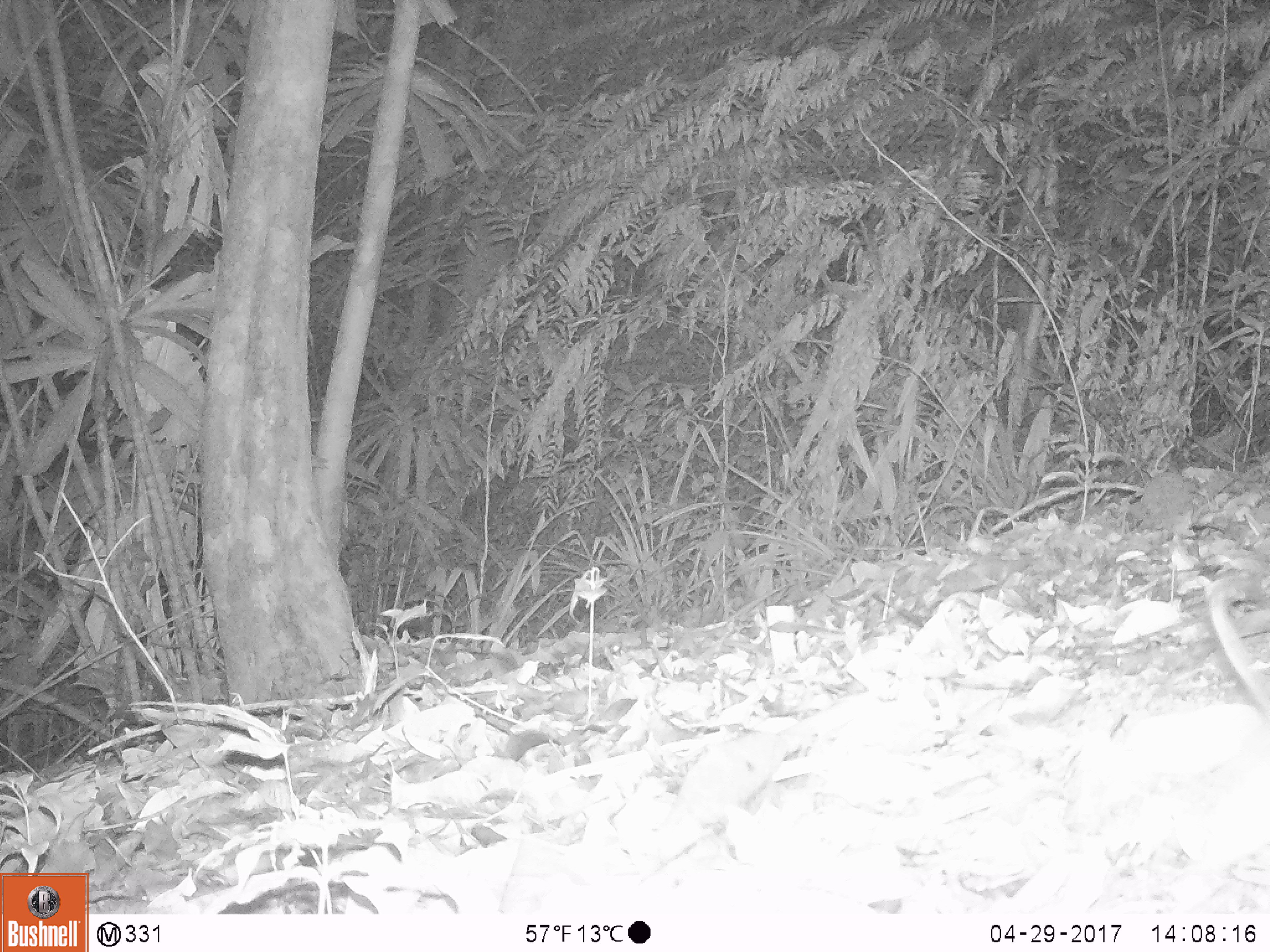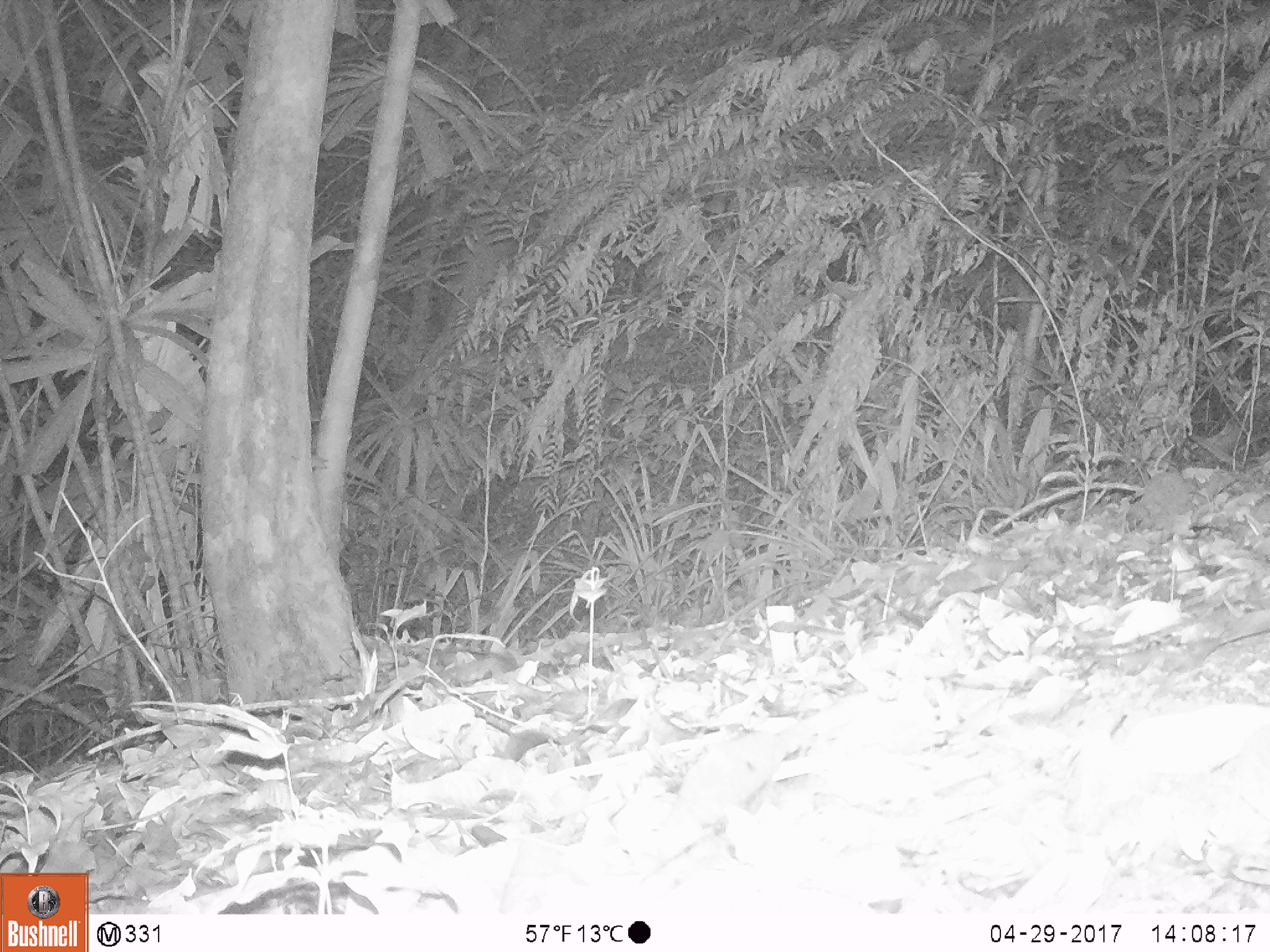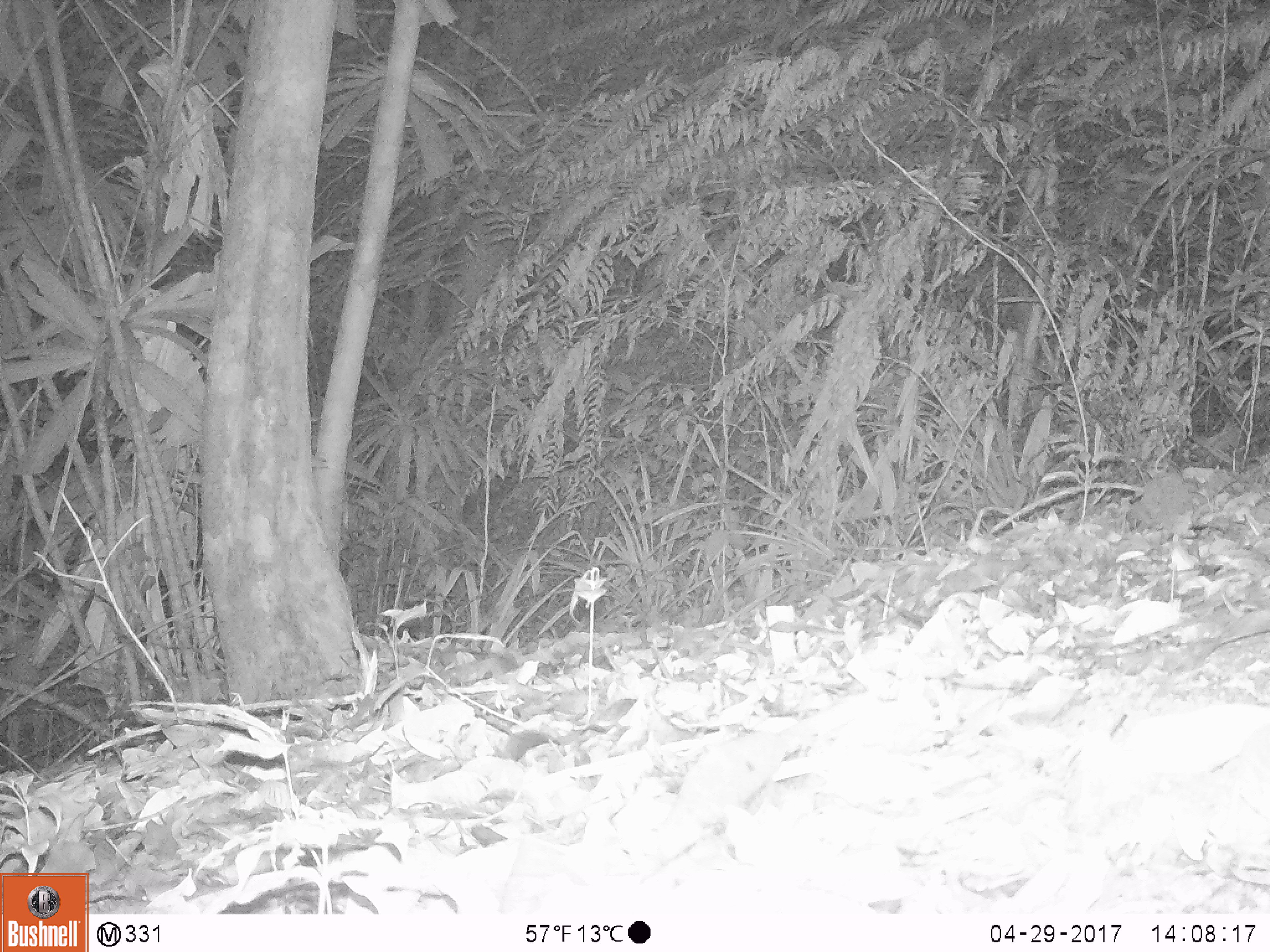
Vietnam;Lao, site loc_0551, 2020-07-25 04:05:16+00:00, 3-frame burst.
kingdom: Animalia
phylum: Chordata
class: Mammalia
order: Rodentia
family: Muridae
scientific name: Muridae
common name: old-world mice and rats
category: unidentified murid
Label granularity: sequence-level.